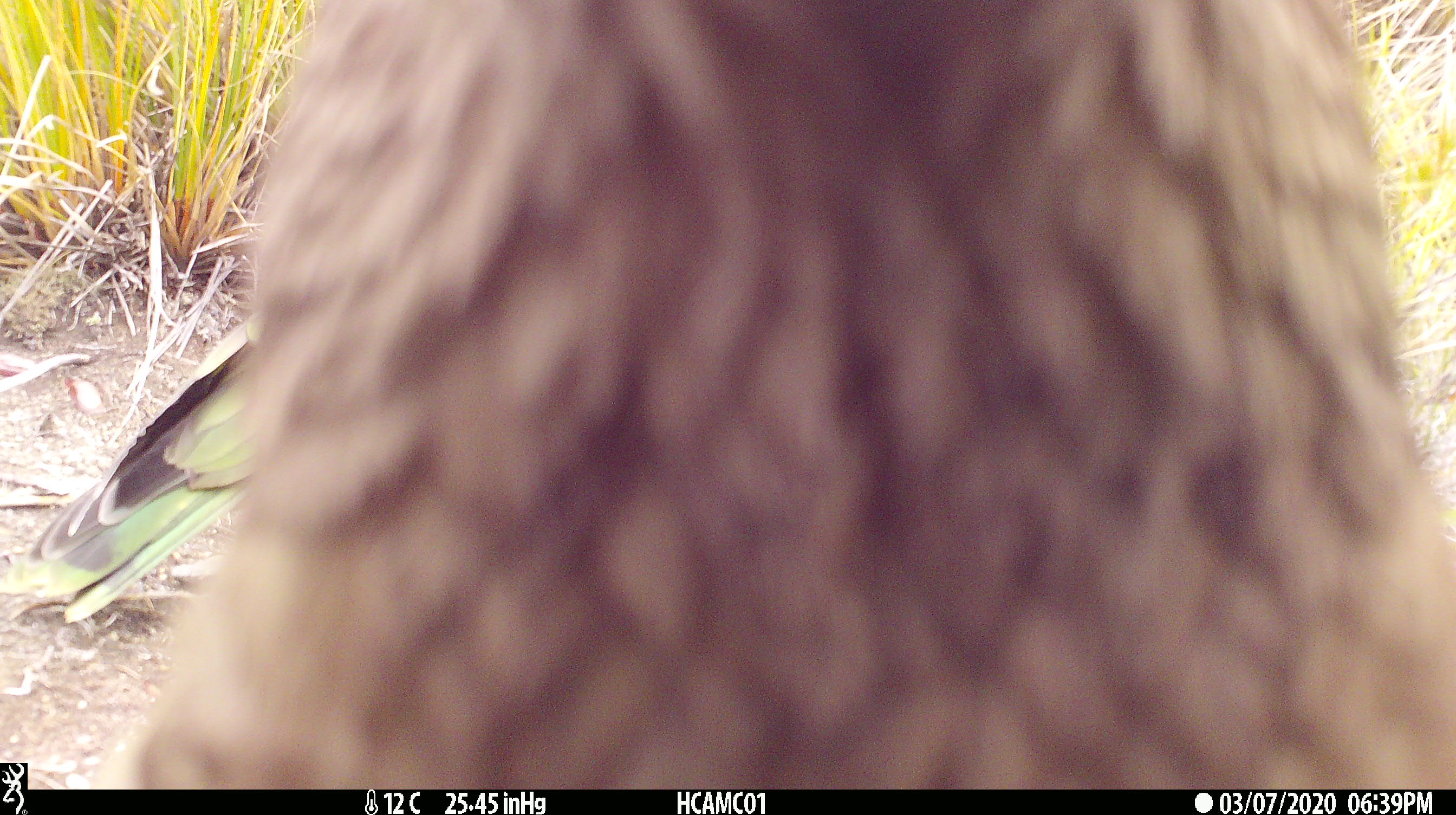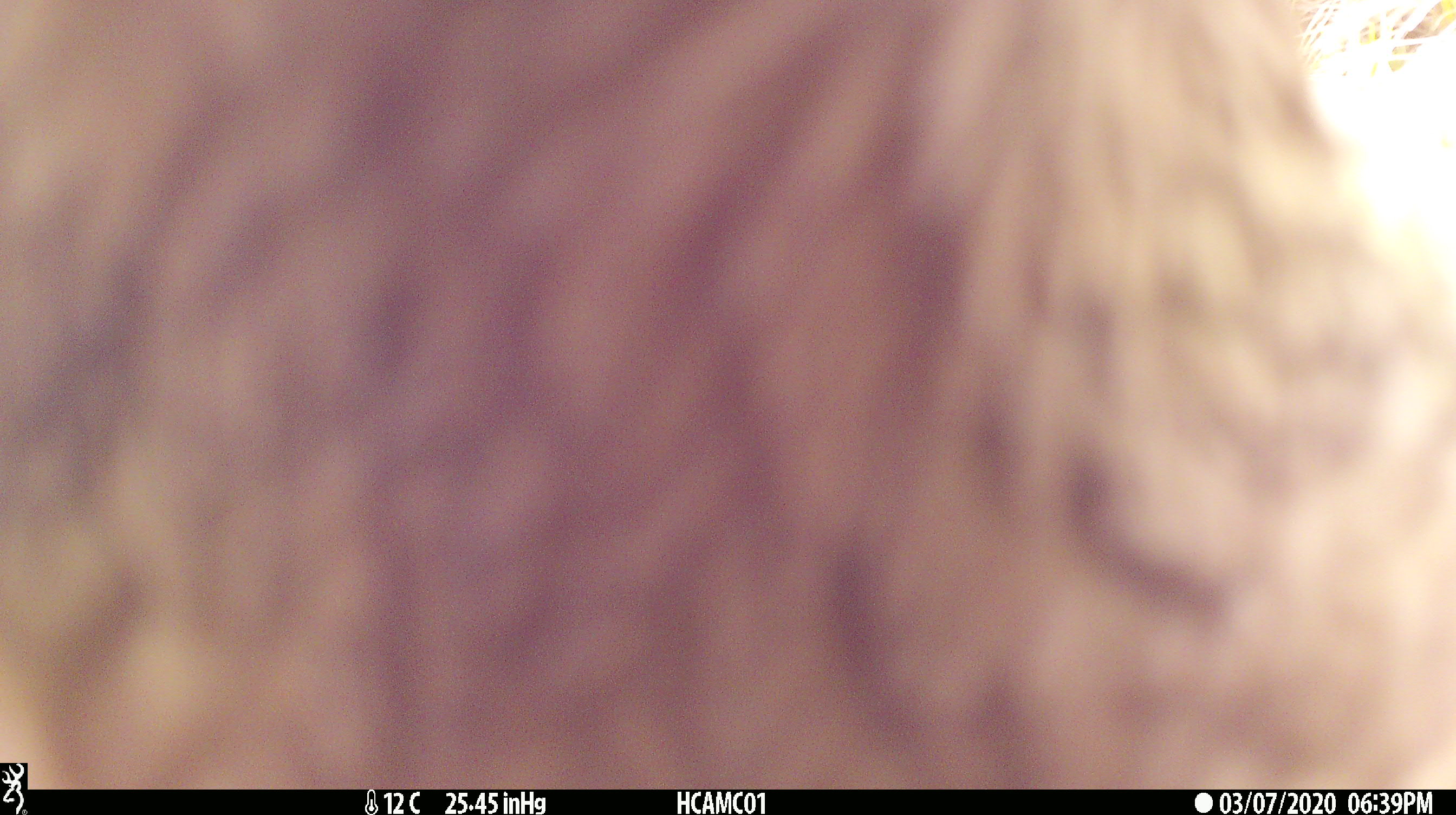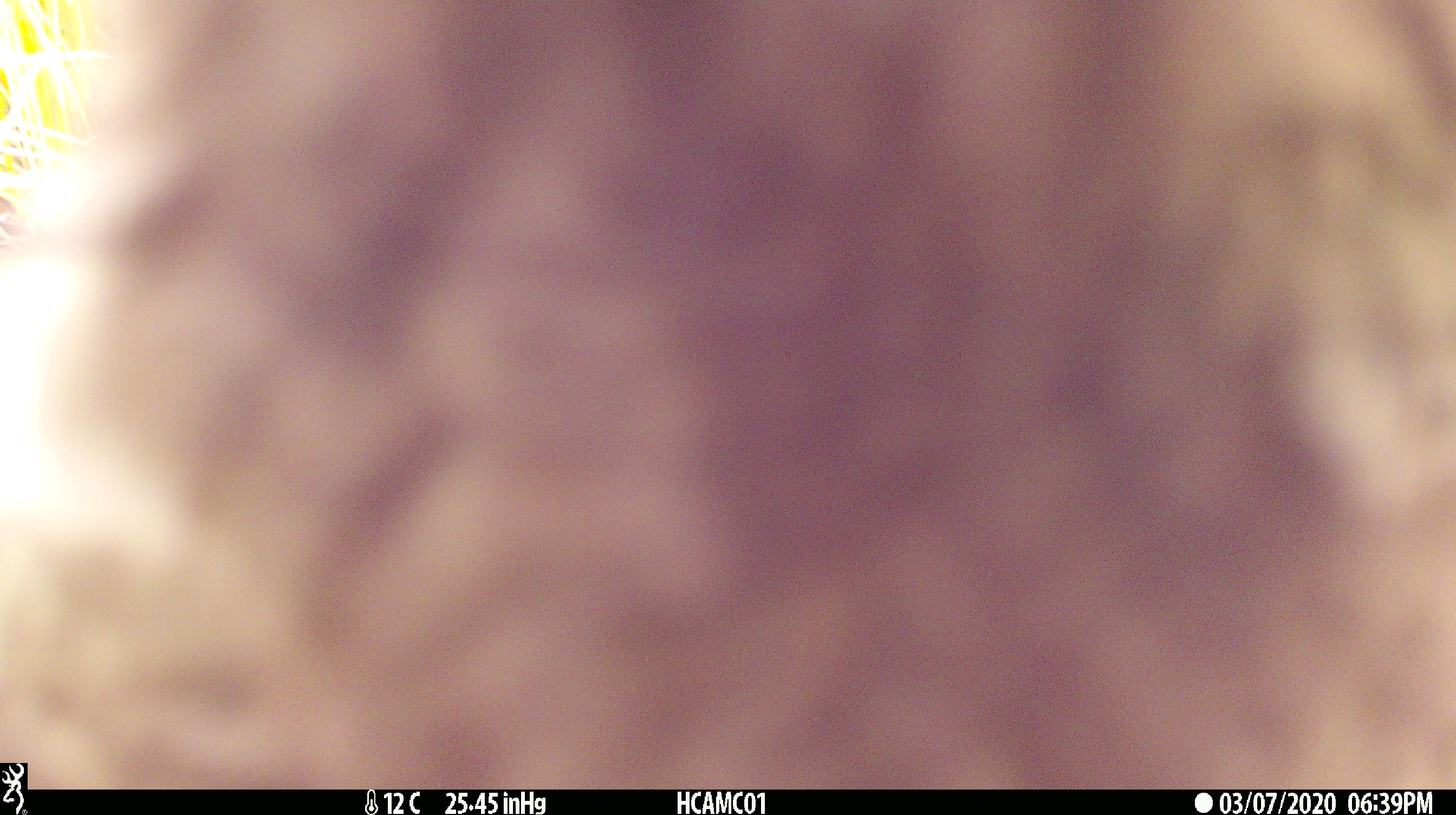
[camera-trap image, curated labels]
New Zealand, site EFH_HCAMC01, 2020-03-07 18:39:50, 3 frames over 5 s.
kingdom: Animalia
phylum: Chordata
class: Aves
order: Psittaciformes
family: Strigopidae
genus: Nestor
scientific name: Nestor notabilis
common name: kea